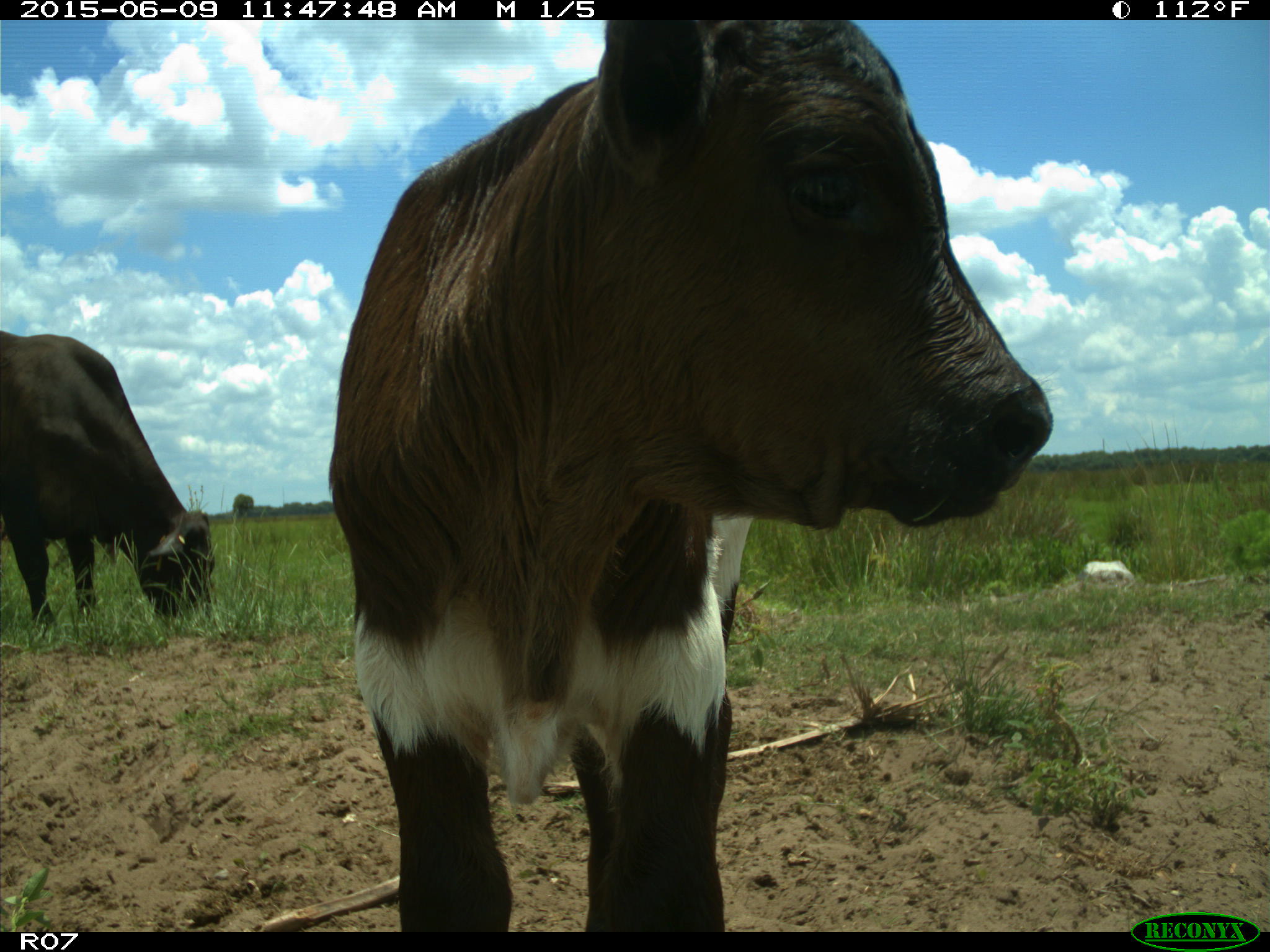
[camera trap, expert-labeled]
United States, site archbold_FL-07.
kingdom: Animalia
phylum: Chordata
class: Mammalia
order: Artiodactyla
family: Bovidae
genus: Bos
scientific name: Bos taurus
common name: domestic cow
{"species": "Bos taurus (domestic cow)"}